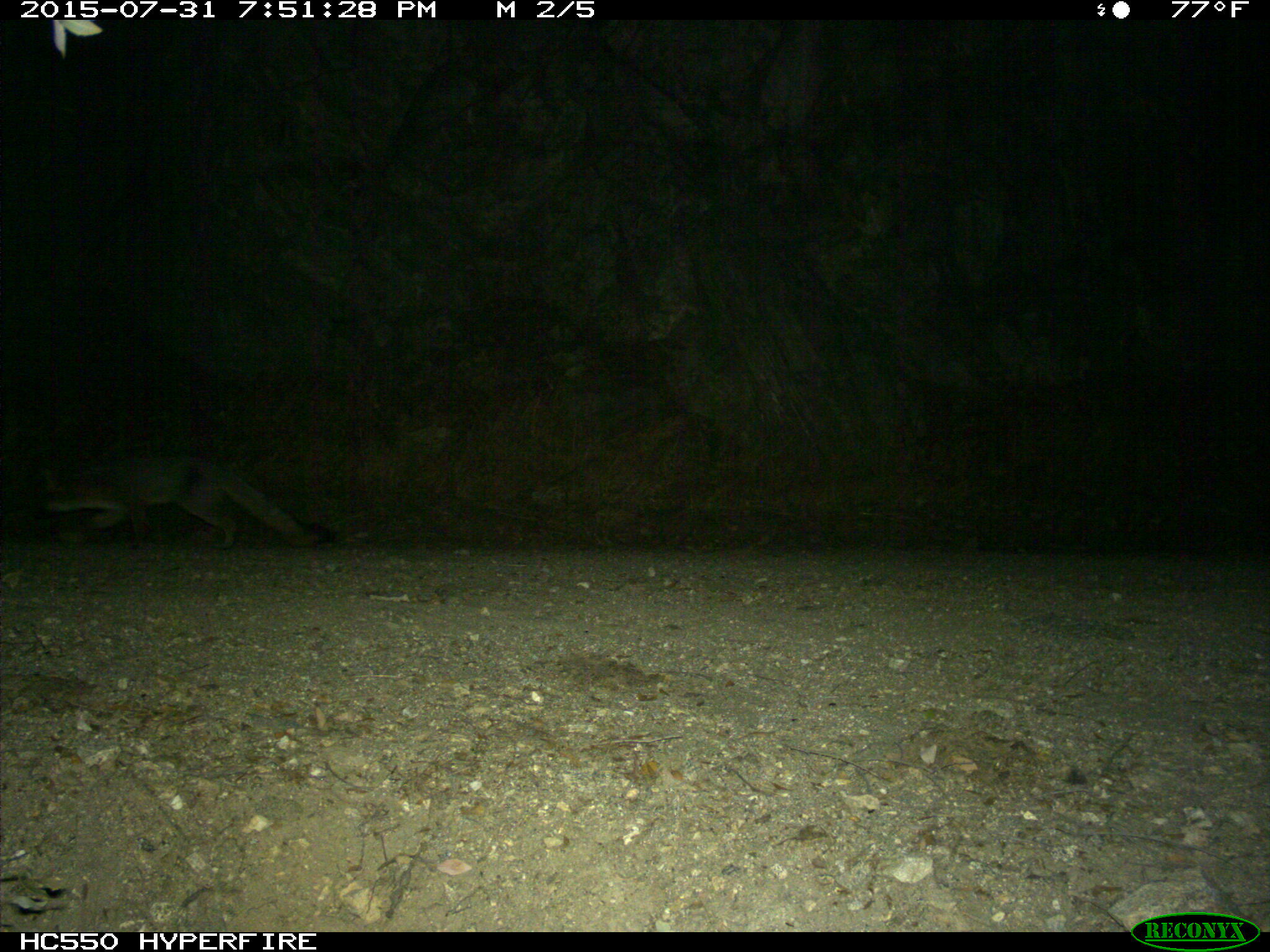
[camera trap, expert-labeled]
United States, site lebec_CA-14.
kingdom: Animalia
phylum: Chordata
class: Mammalia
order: Carnivora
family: Canidae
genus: Urocyon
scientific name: Urocyon cinereoargenteus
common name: gray fox